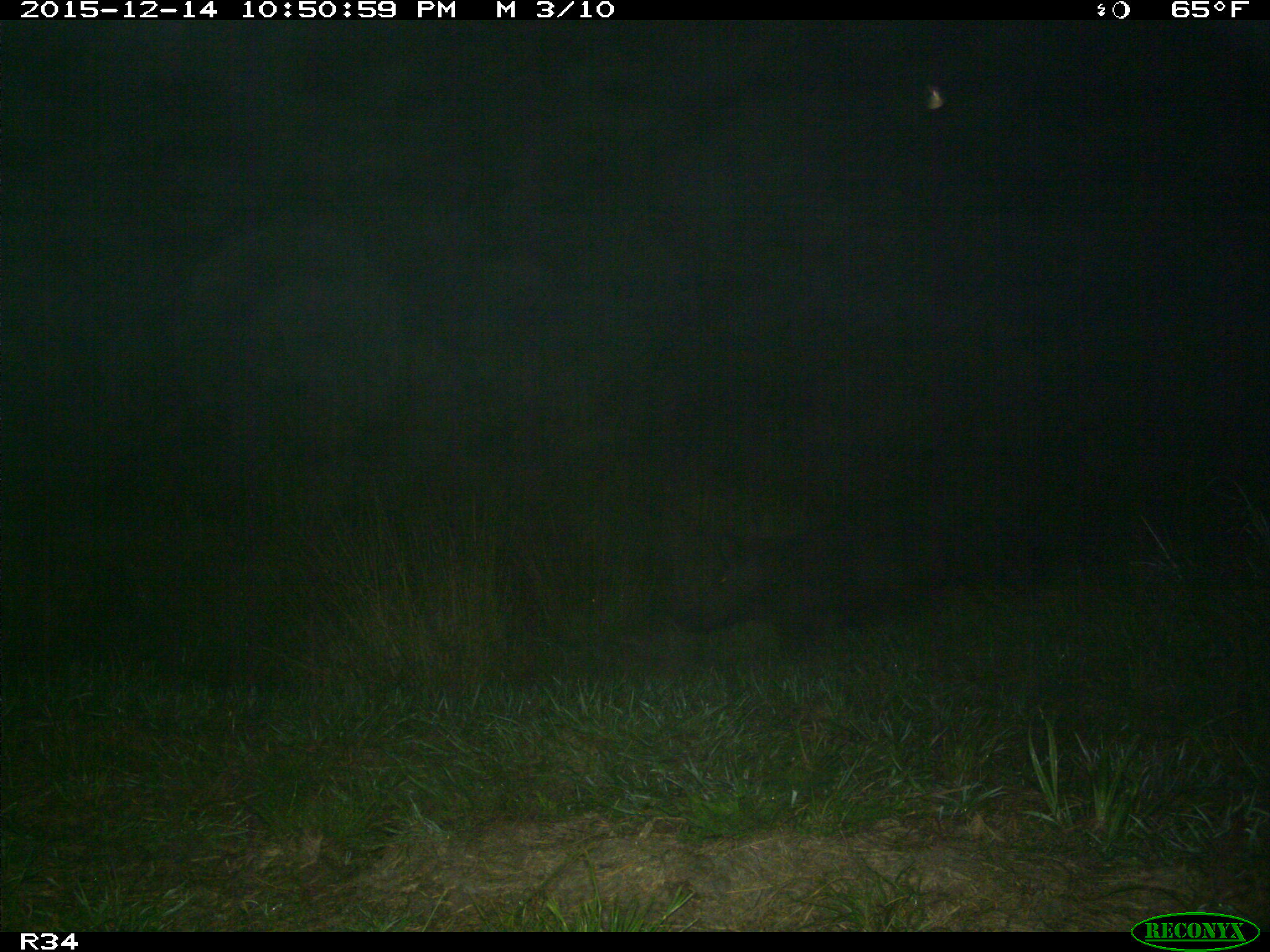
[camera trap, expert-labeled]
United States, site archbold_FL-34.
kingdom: Animalia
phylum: Chordata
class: Mammalia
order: Artiodactyla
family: Suidae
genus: Sus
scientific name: Sus scrofa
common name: wild boar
Sus scrofa (wild boar).